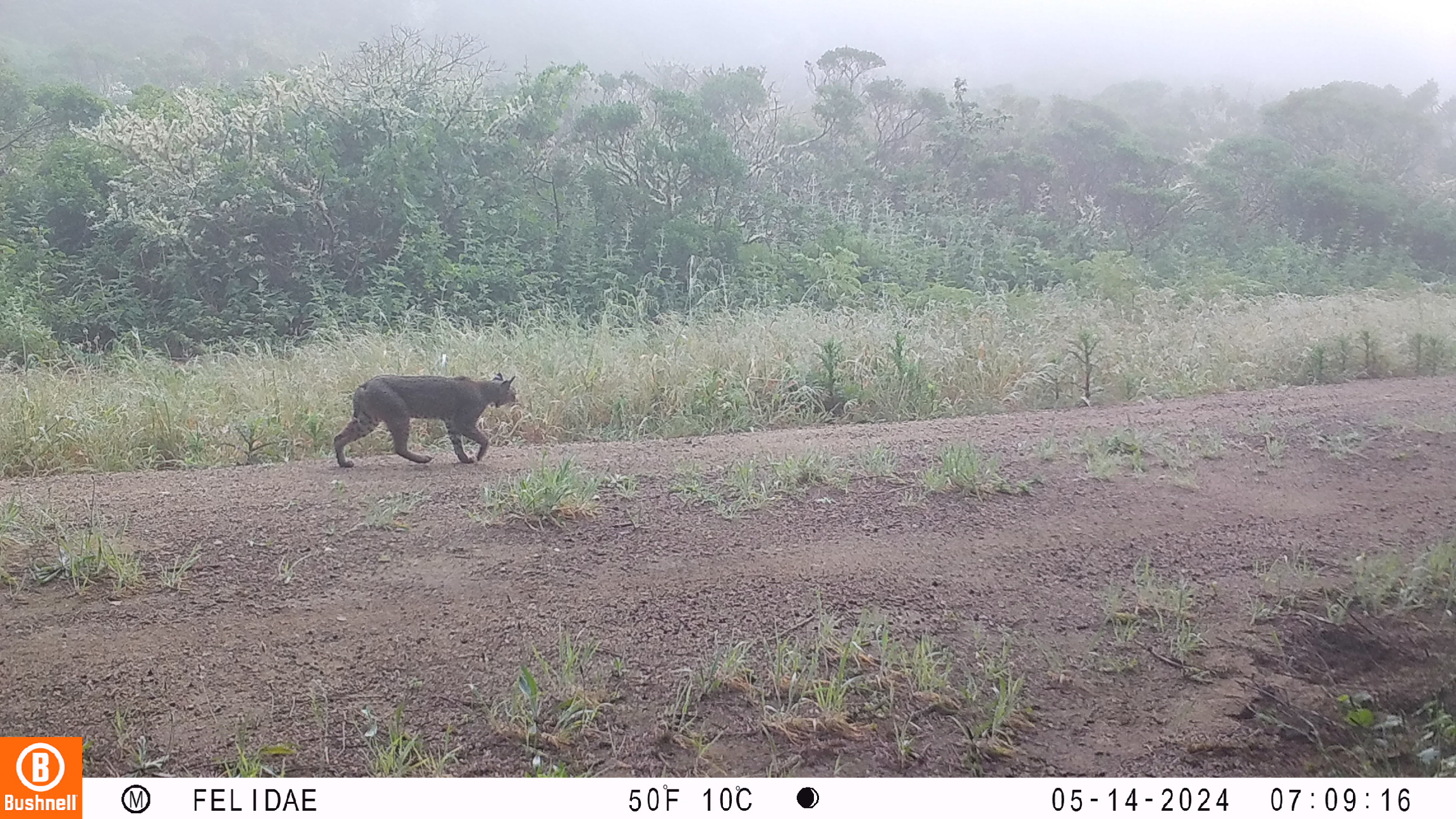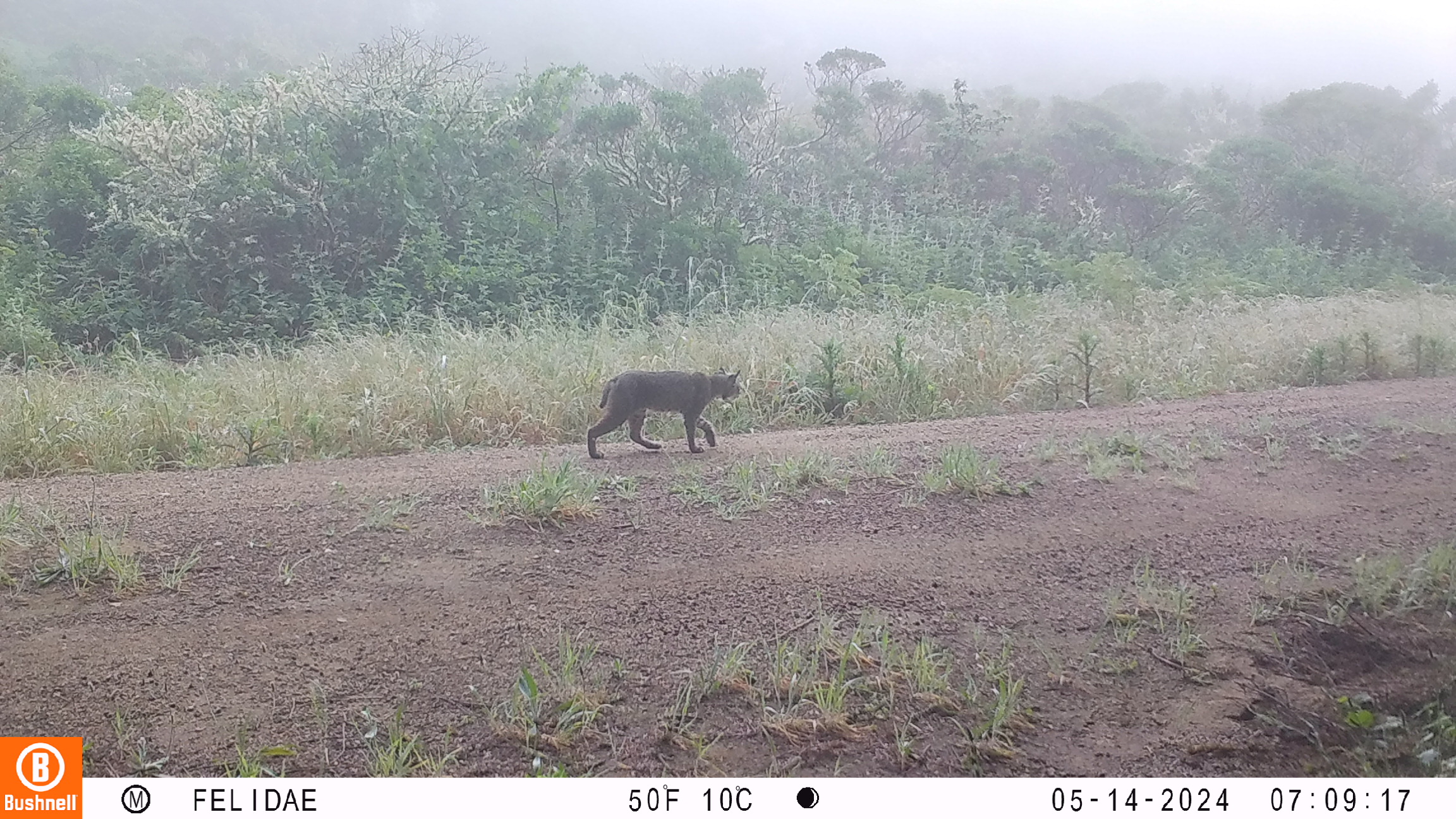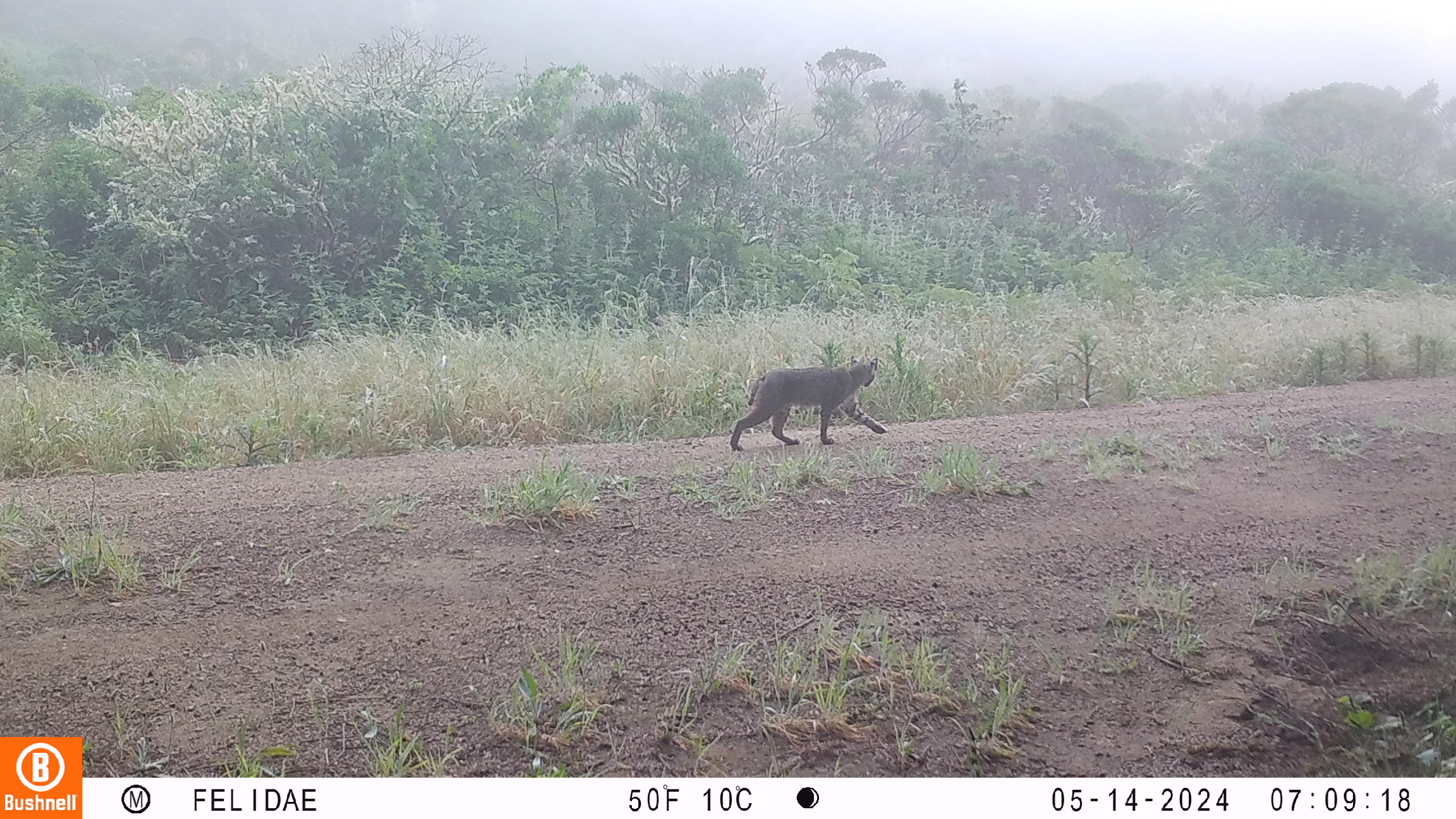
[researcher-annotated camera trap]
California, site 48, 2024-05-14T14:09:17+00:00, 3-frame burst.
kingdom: Animalia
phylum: Chordata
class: Mammalia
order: Carnivora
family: Felidae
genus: Lynx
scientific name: Lynx rufus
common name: bobcat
Bobcat (Lynx rufus).